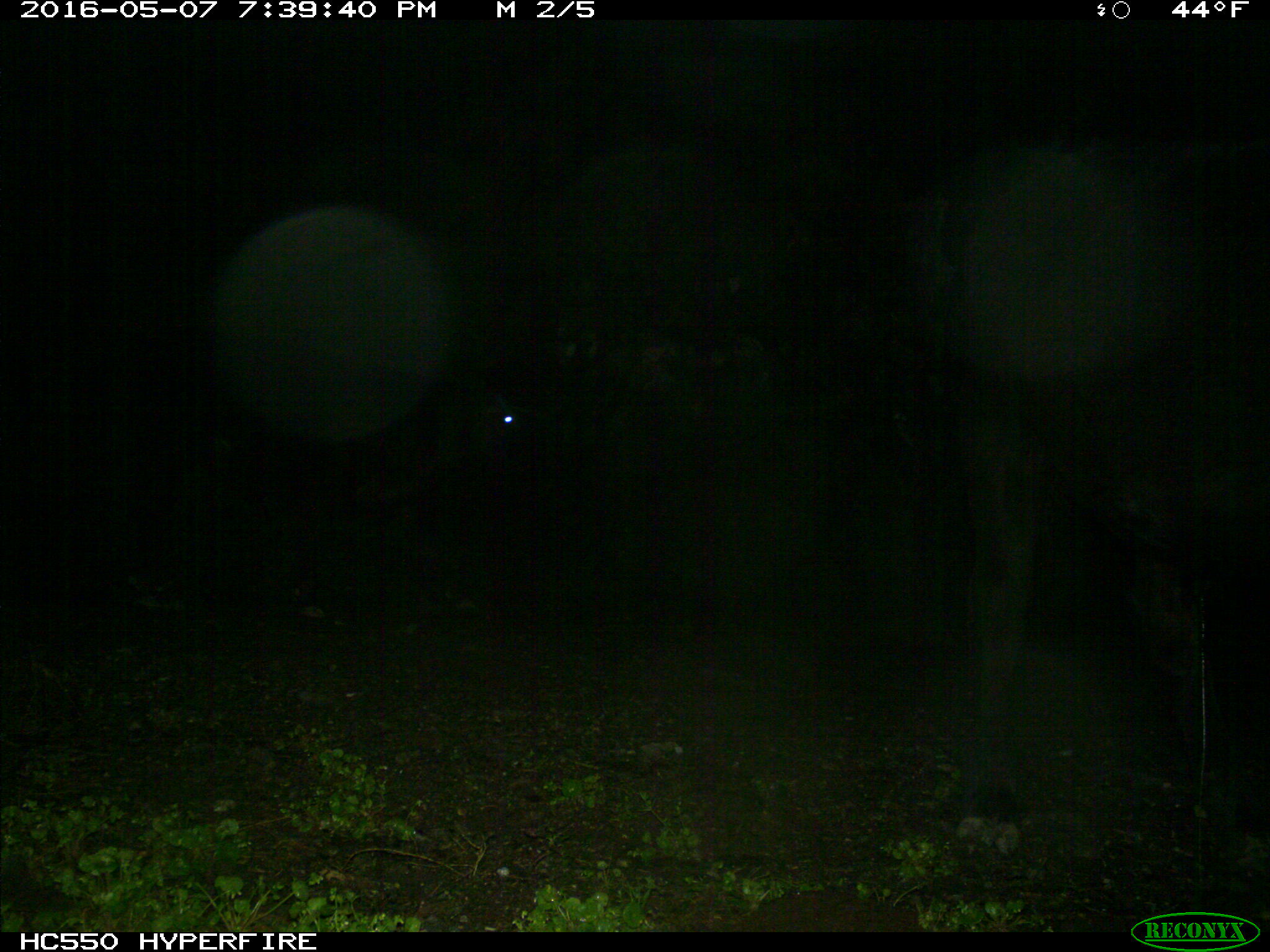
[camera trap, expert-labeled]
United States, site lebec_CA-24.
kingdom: Animalia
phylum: Chordata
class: Mammalia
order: Artiodactyla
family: Bovidae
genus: Bos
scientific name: Bos taurus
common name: domestic cow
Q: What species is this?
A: Bos taurus (domestic cow).